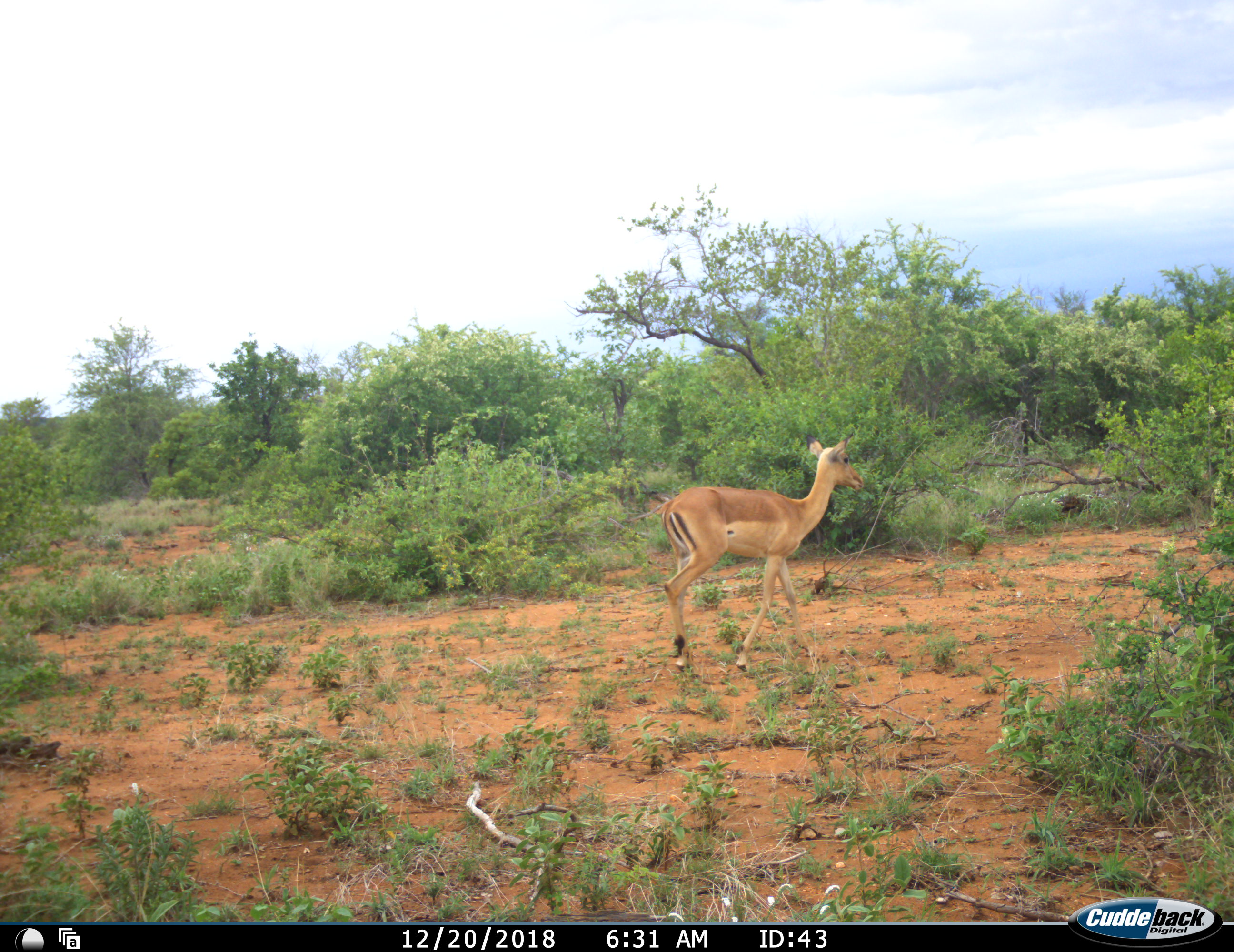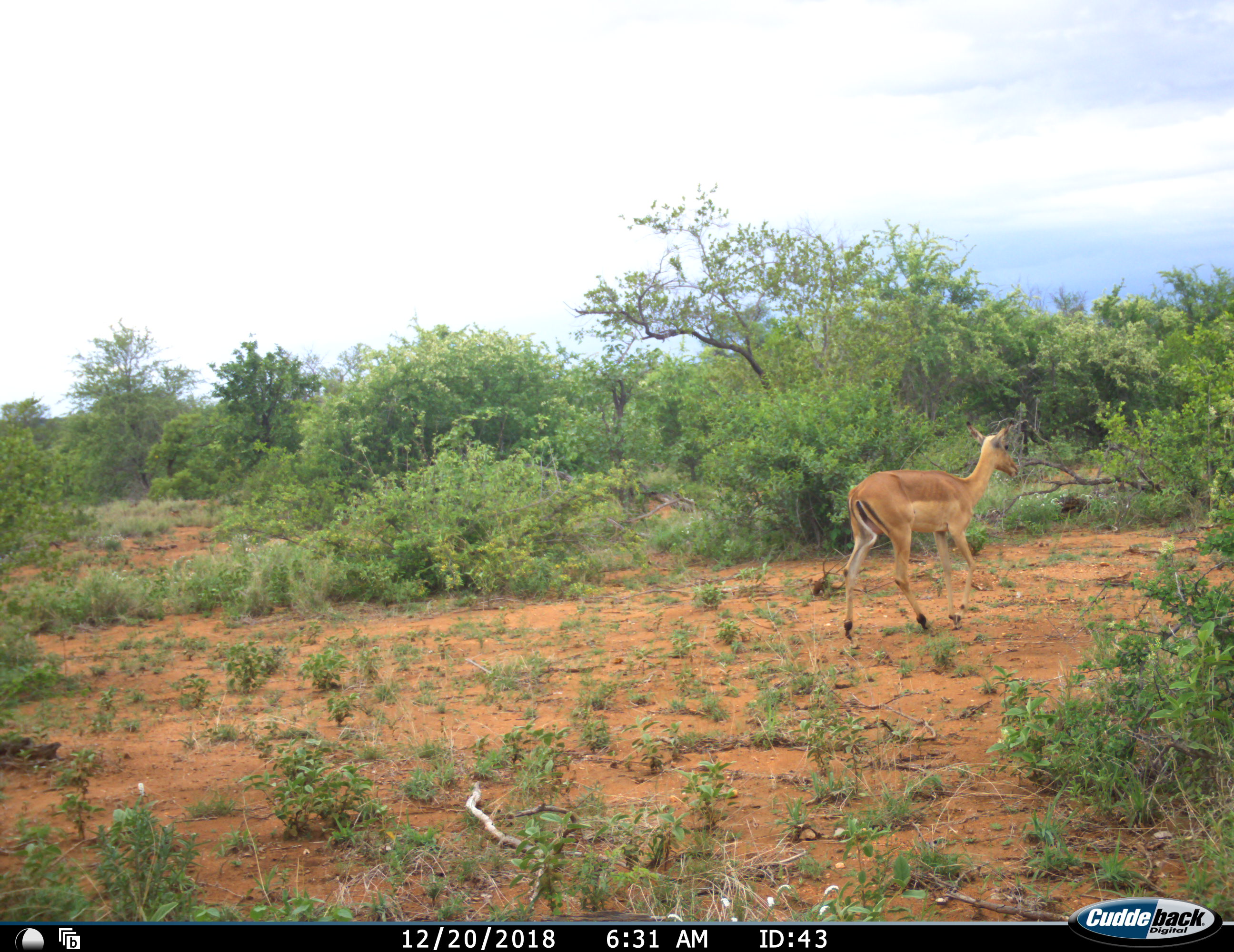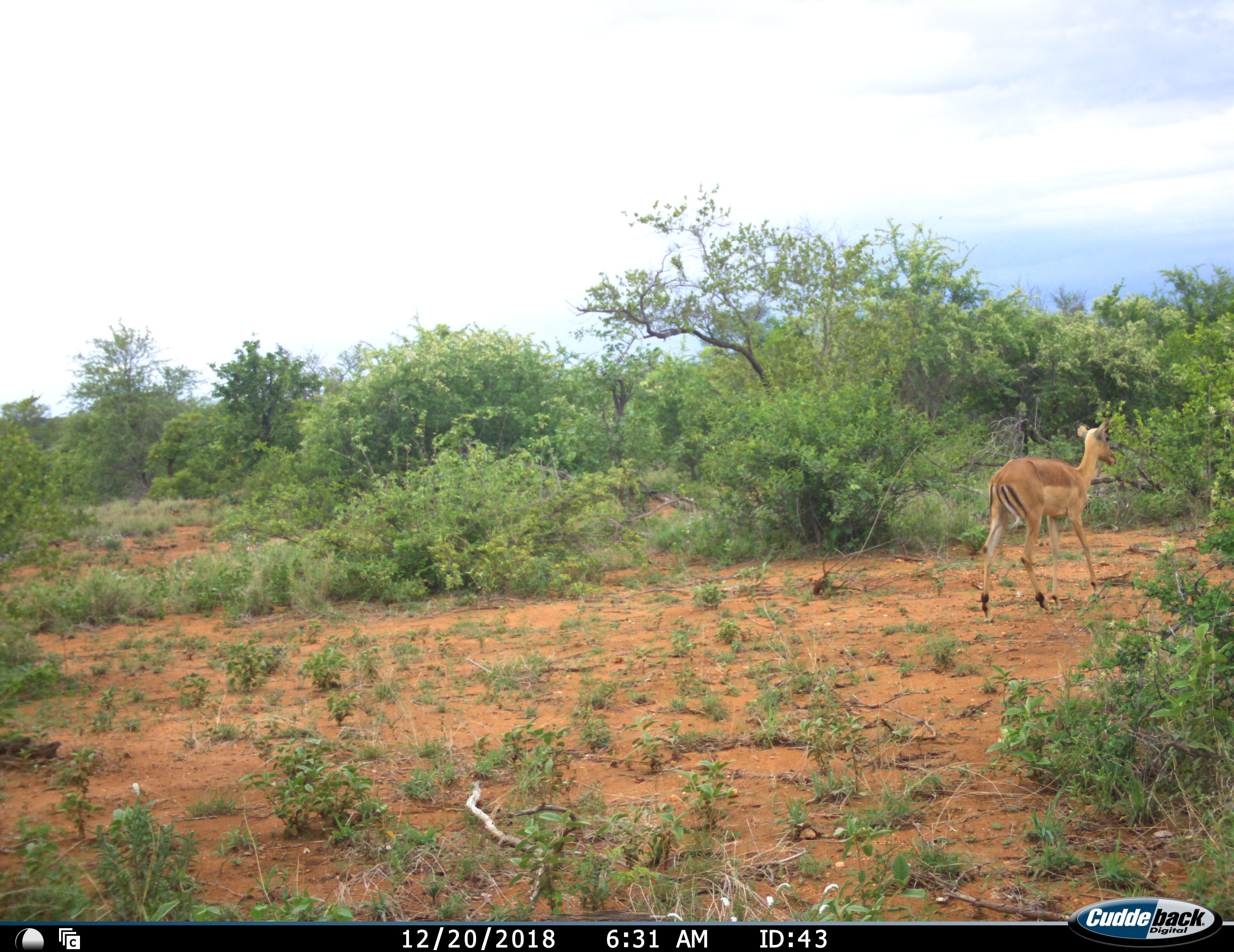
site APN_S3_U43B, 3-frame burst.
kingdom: Animalia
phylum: Chordata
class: Mammalia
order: Artiodactyla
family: Bovidae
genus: Aepyceros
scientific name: Aepyceros melampus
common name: impala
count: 1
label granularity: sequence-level